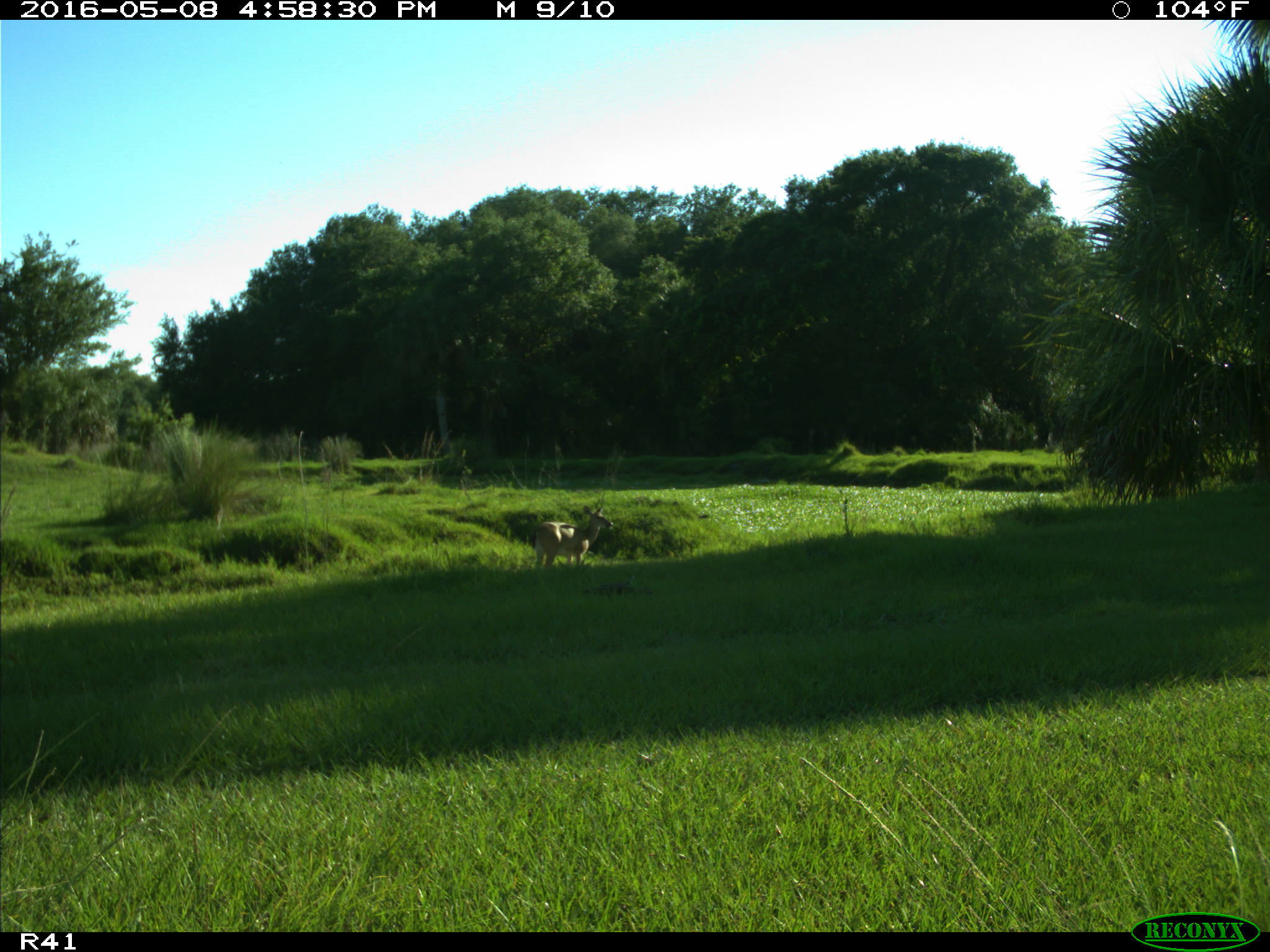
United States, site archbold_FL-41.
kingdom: Animalia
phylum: Chordata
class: Mammalia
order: Artiodactyla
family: Cervidae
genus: Odocoileus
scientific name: Odocoileus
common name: deer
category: unidentified deer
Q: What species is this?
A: Unidentified deer (deer) (Odocoileus).